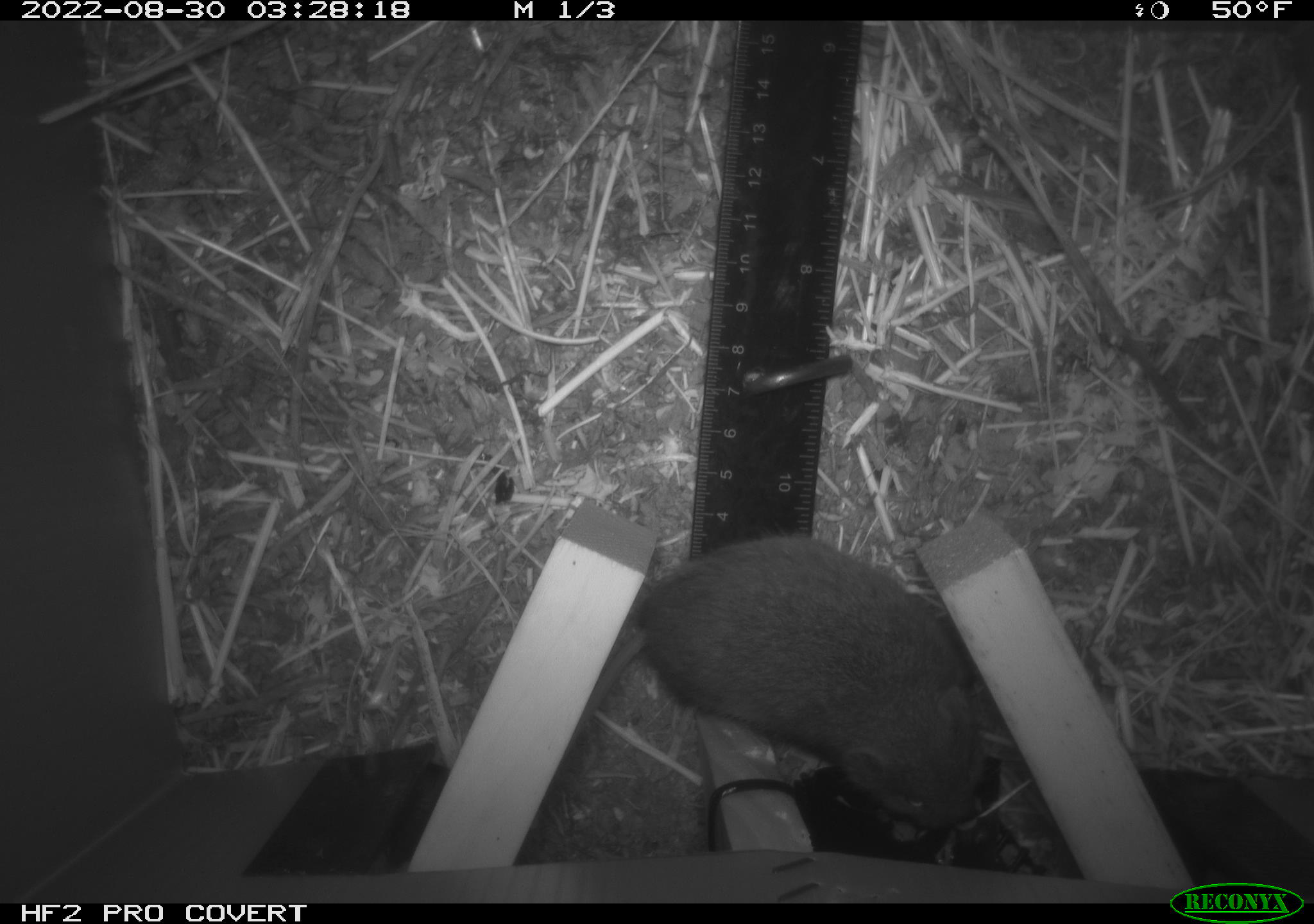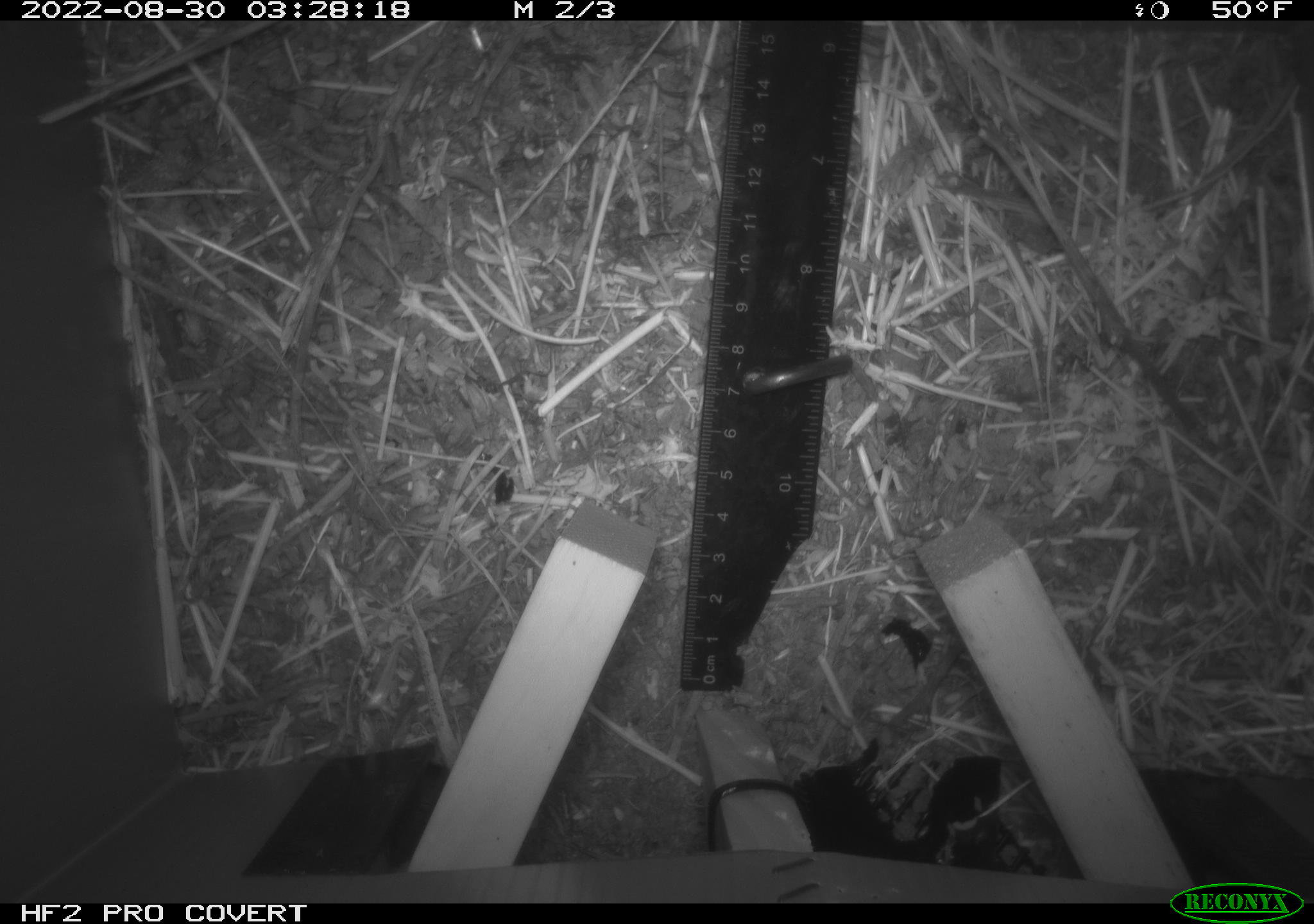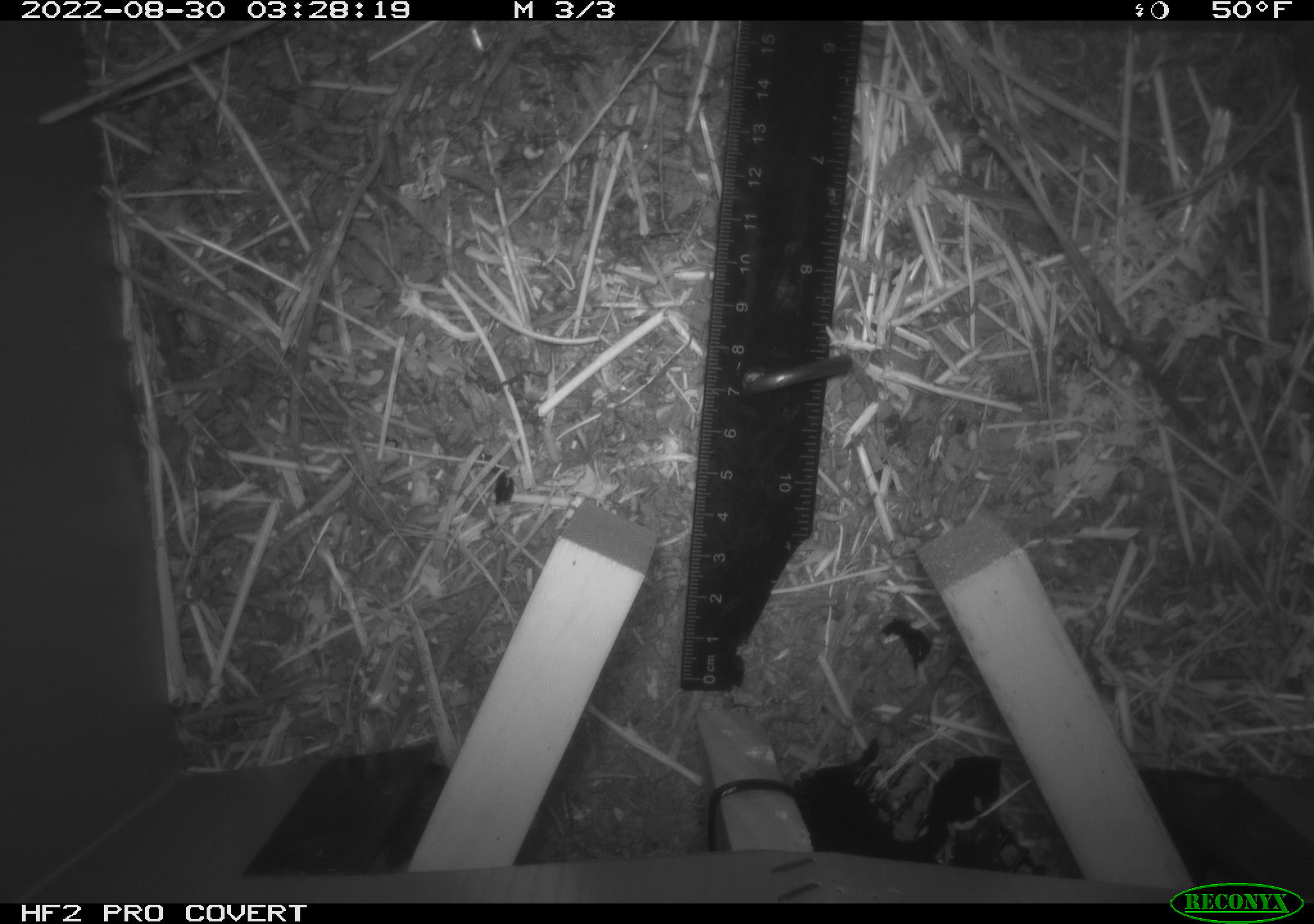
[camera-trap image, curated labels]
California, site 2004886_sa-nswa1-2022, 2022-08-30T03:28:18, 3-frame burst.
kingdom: Animalia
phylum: Chordata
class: Mammalia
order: Rodentia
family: Cricetidae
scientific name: Cricetidae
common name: hamsters, voles, lemmings, and allies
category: cricetidae family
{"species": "cricetidae family (hamsters, voles, lemmings, and allies) (Cricetidae)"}